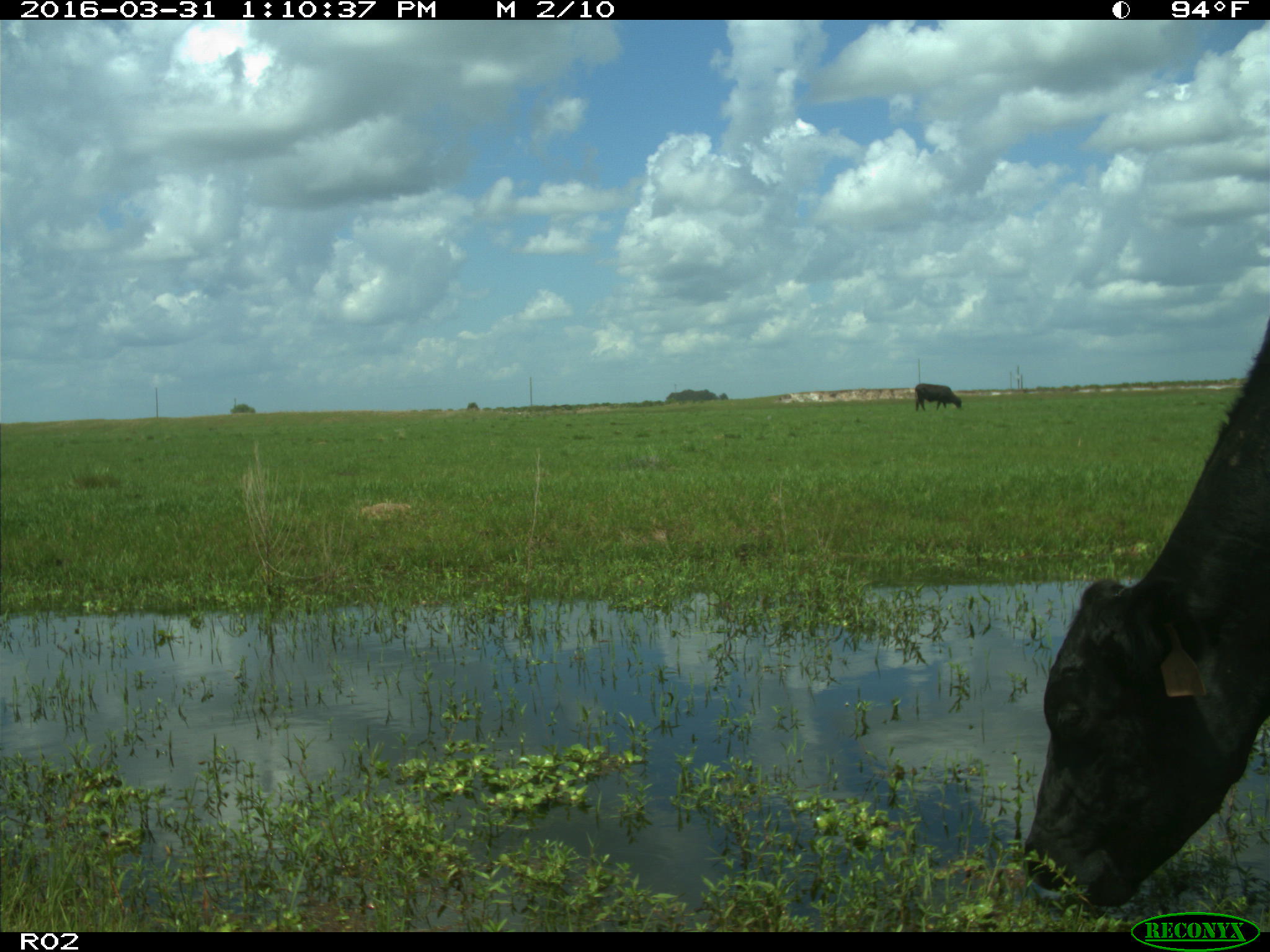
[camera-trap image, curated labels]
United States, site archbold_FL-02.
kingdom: Animalia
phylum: Chordata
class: Mammalia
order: Artiodactyla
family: Bovidae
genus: Bos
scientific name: Bos taurus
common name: domestic cow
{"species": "Bos taurus (domestic cow)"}